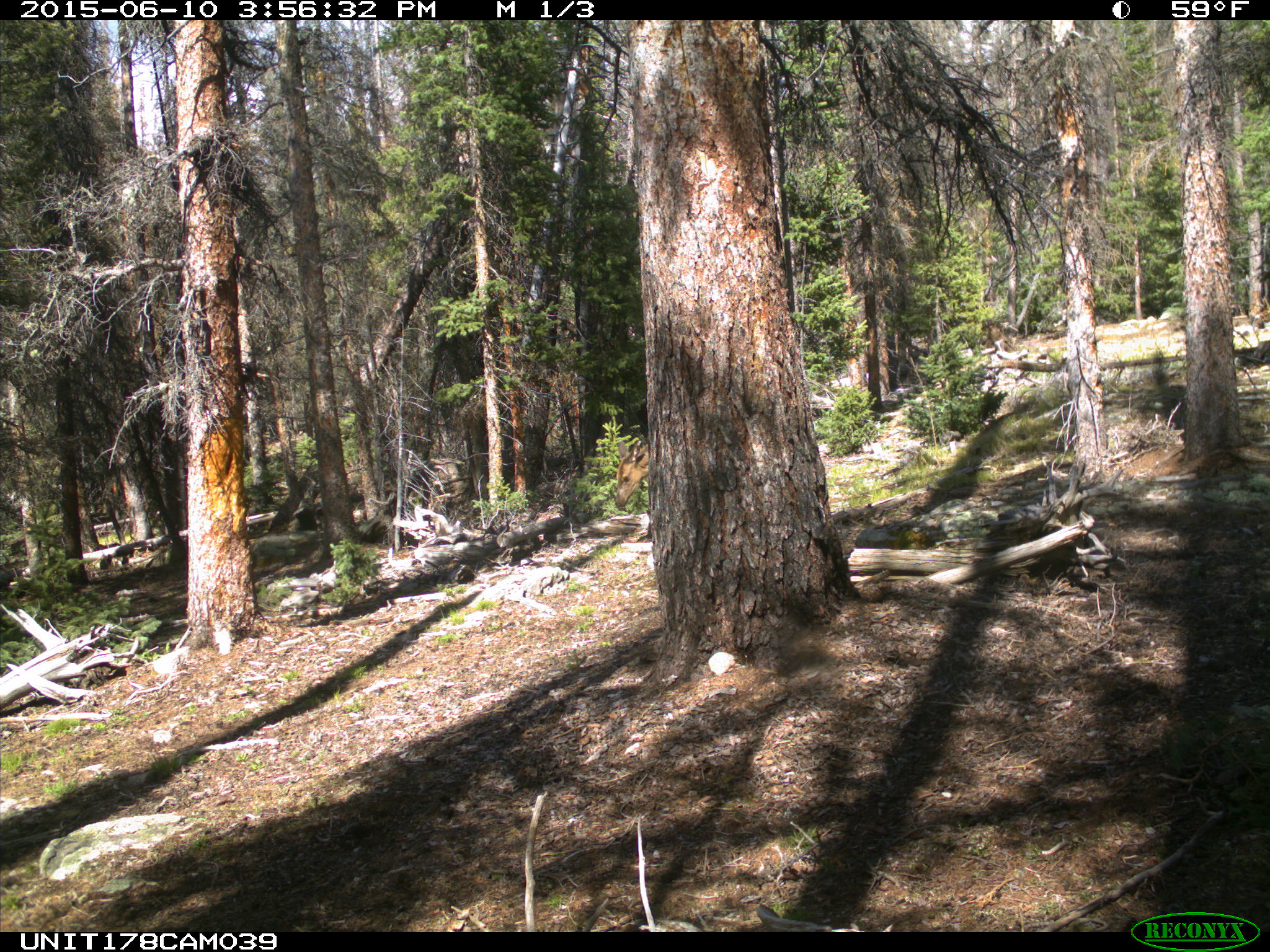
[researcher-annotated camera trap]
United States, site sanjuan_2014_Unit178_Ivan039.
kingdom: Animalia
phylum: Chordata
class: Mammalia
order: Artiodactyla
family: Cervidae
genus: Cervus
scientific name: Cervus elaphus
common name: red deer